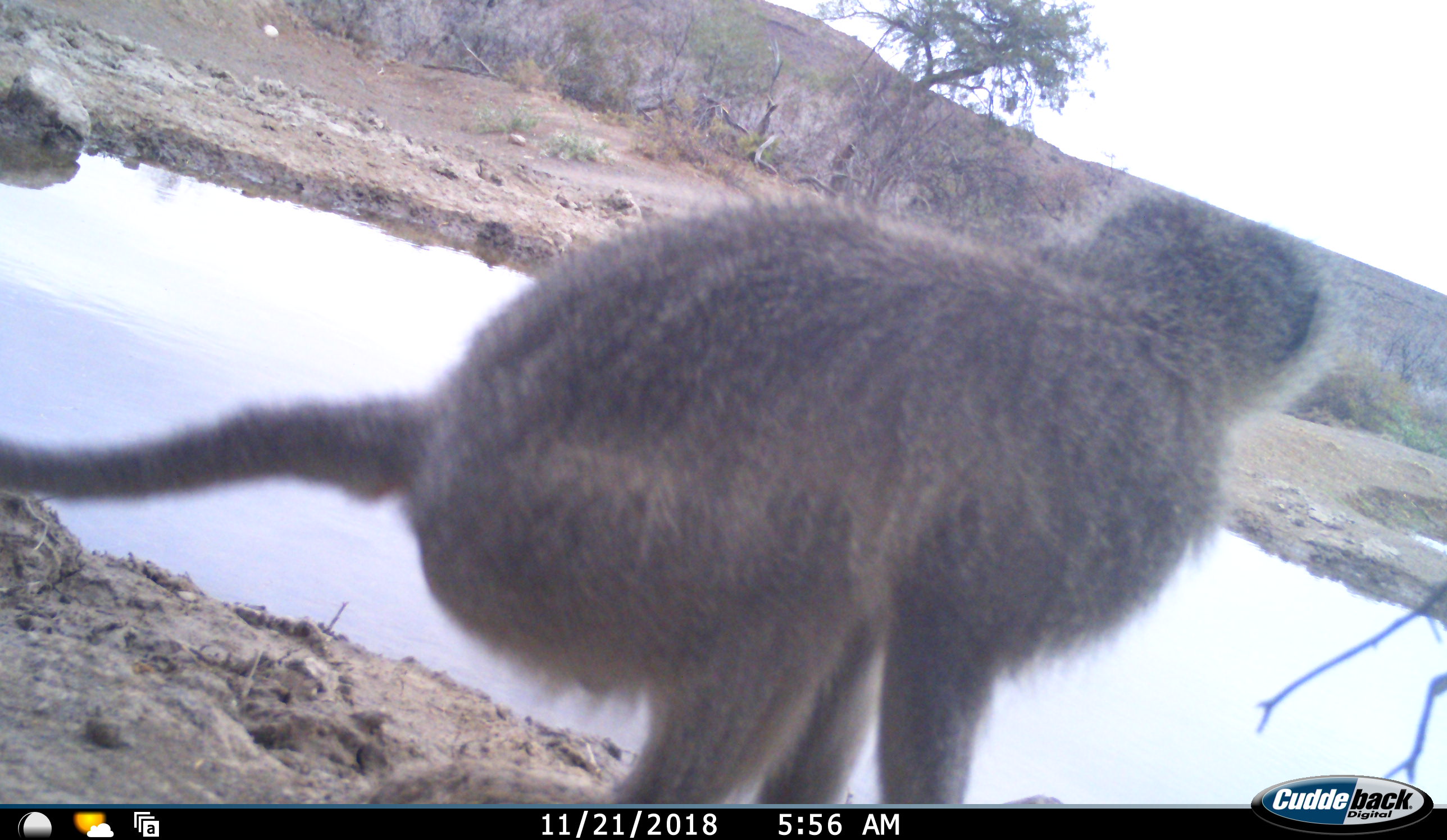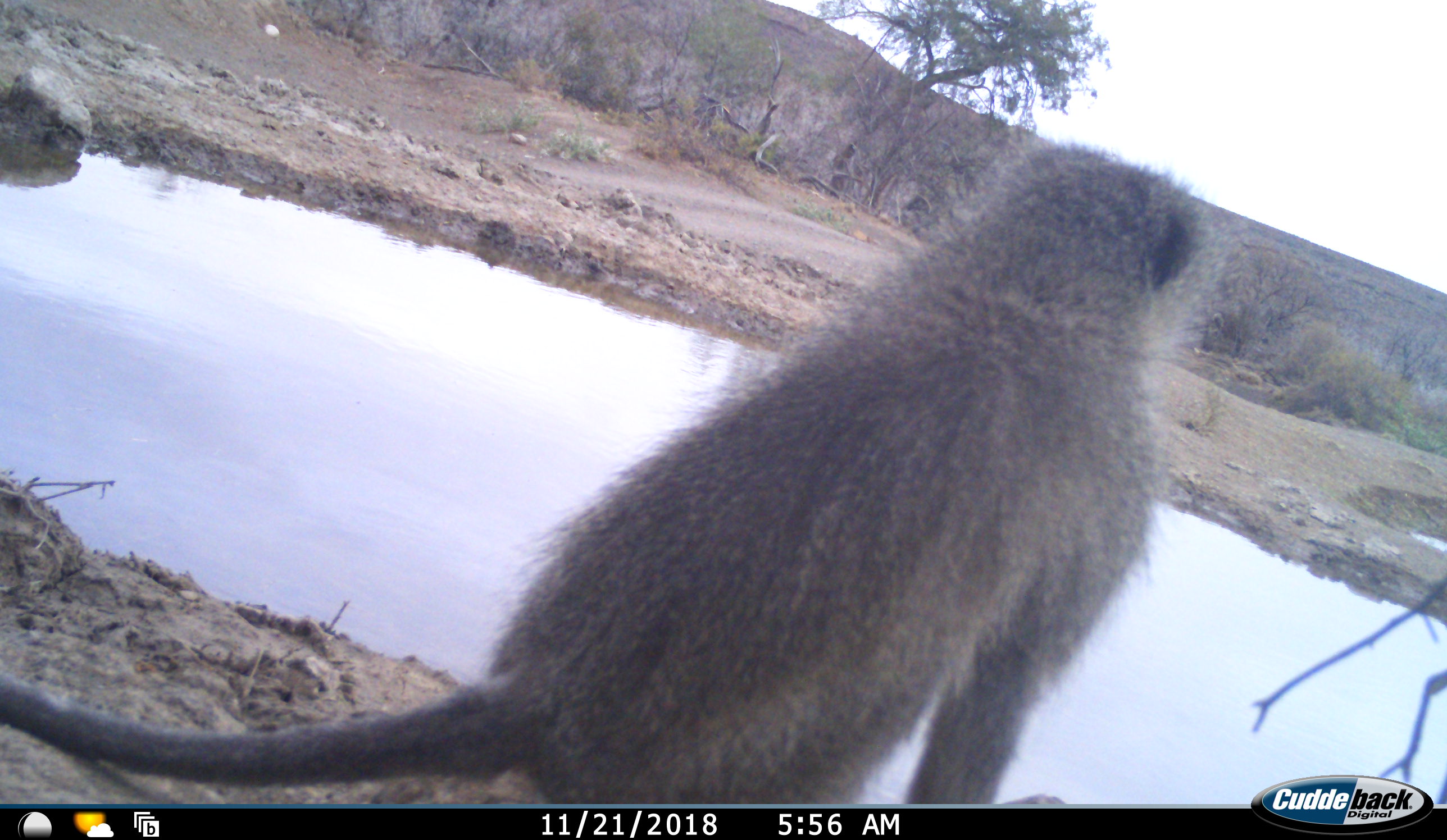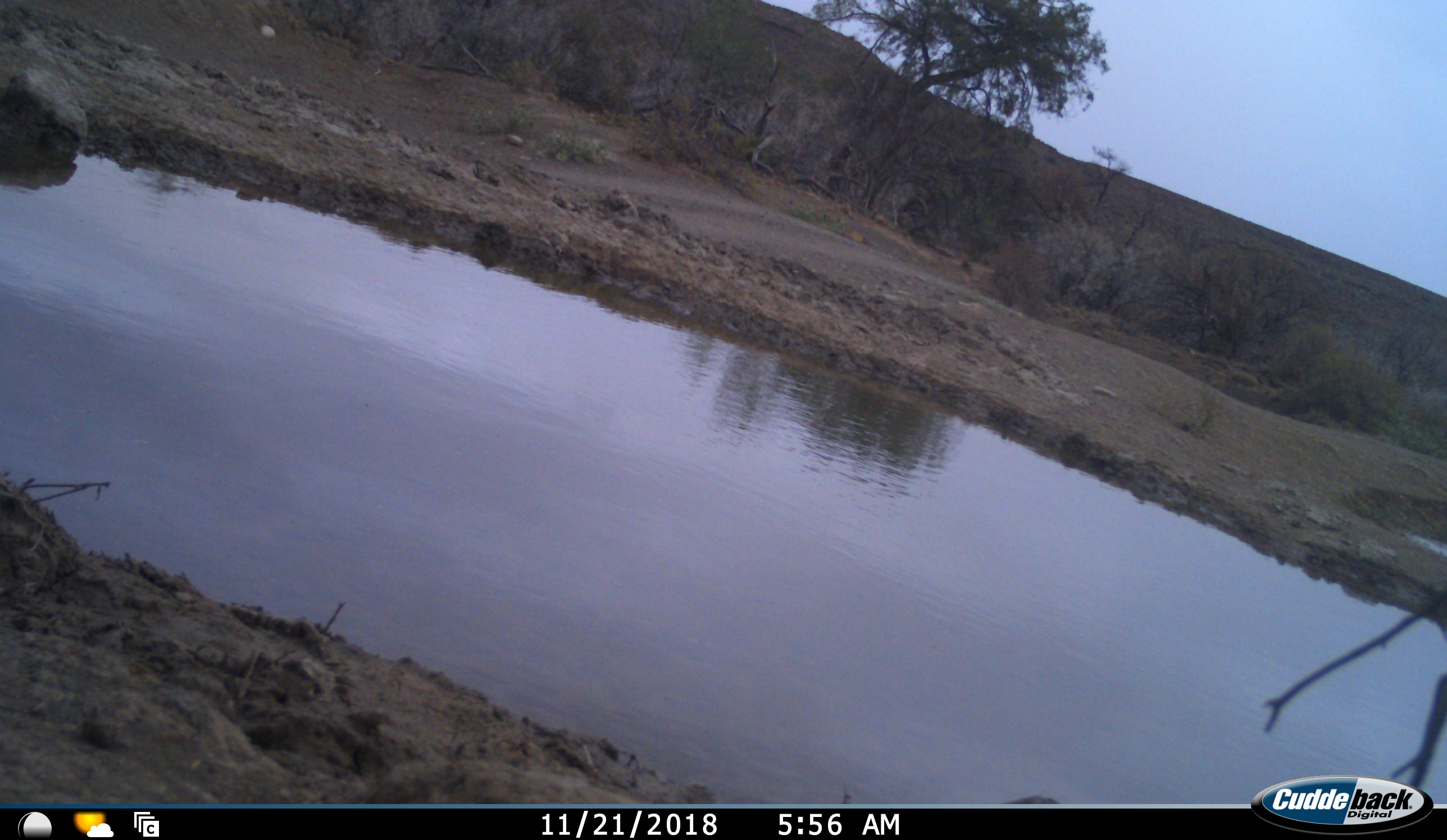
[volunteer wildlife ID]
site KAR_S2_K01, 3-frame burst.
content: unidentified animal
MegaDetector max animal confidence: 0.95